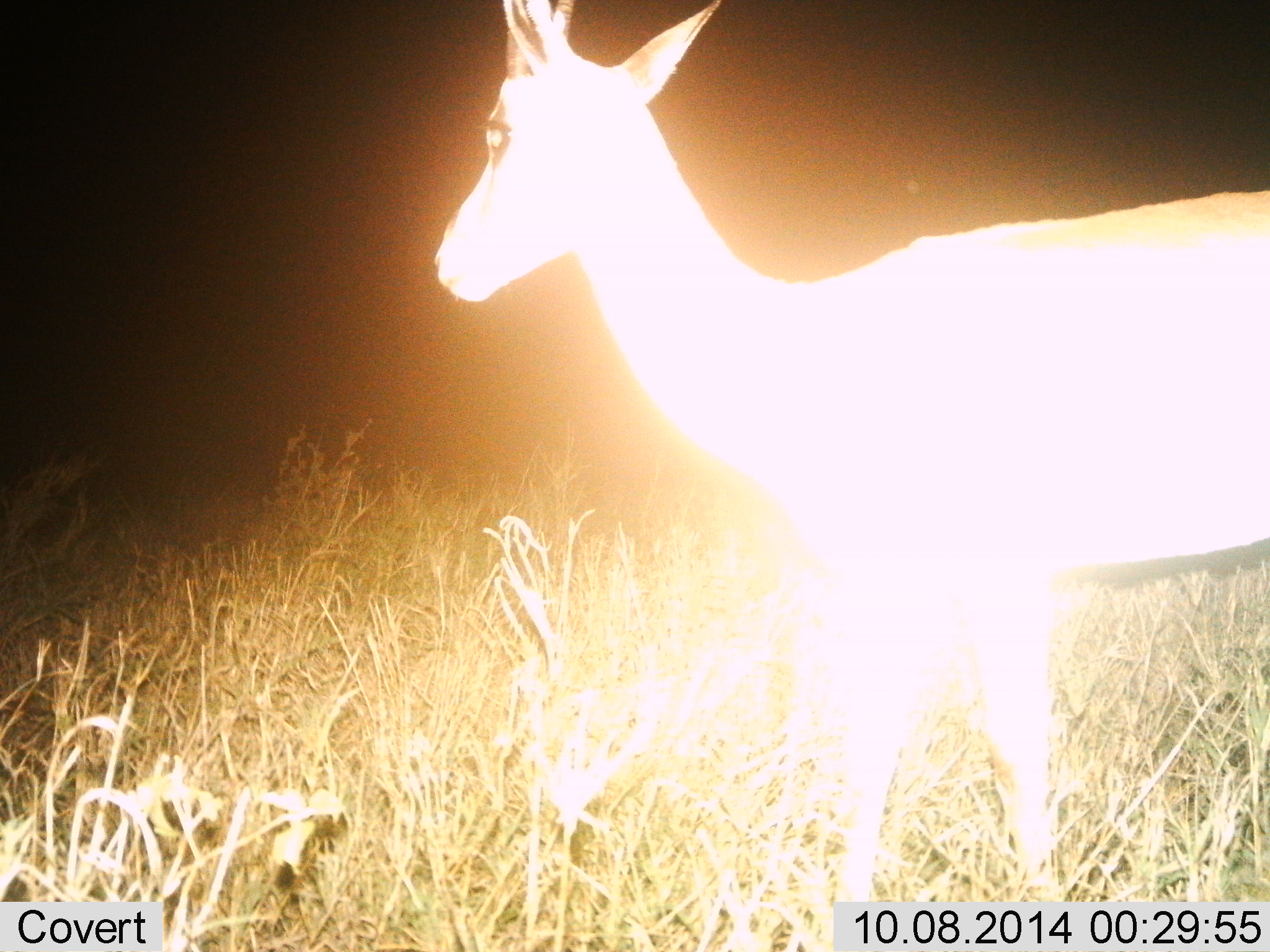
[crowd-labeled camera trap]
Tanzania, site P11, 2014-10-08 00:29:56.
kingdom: Animalia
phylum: Chordata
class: Mammalia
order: Artiodactyla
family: Bovidae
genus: Nanger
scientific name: Nanger granti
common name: grant's gazelle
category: gazellegrants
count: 1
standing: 90%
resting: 0%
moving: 10%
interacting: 0%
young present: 0%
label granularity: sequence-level